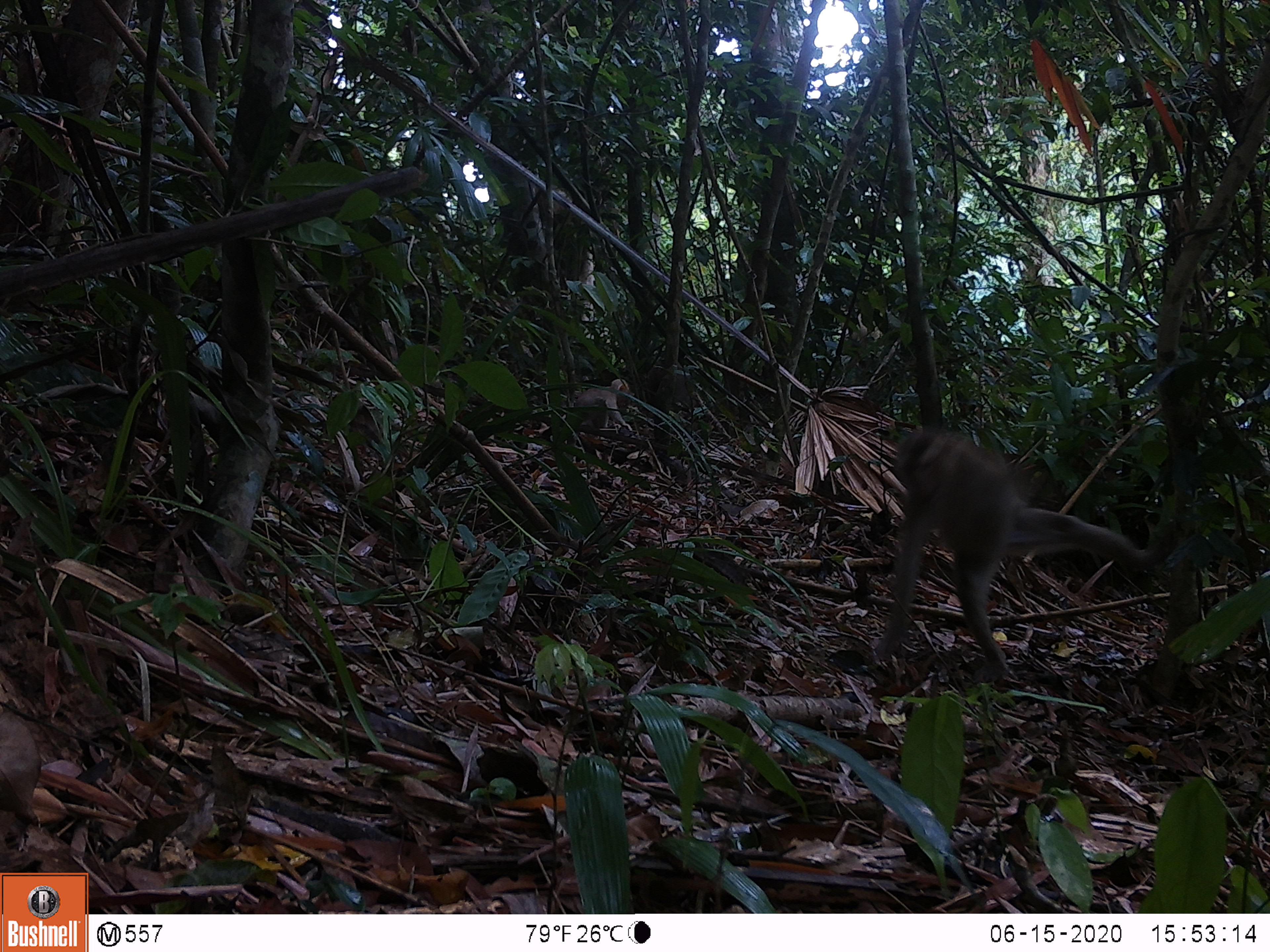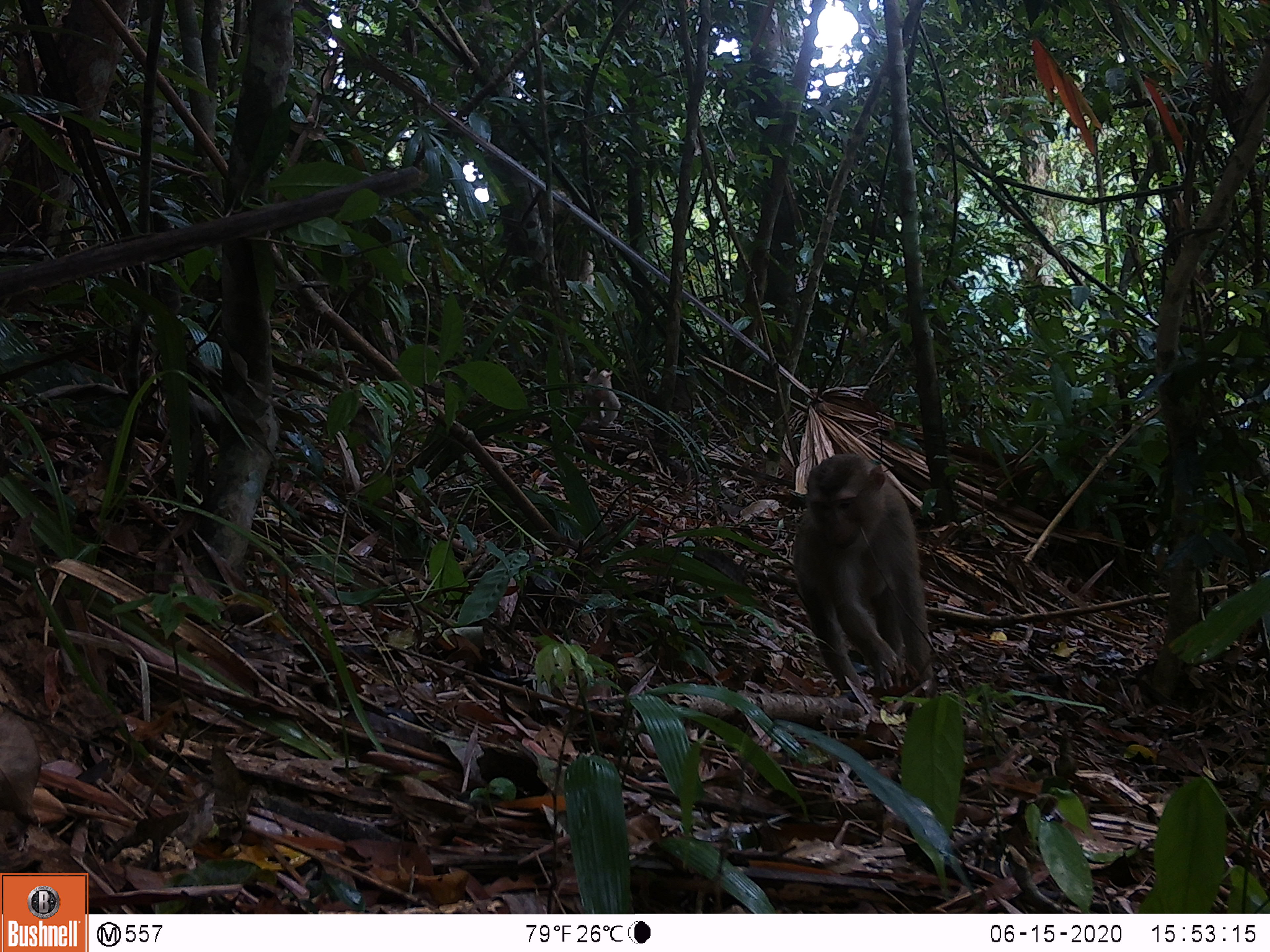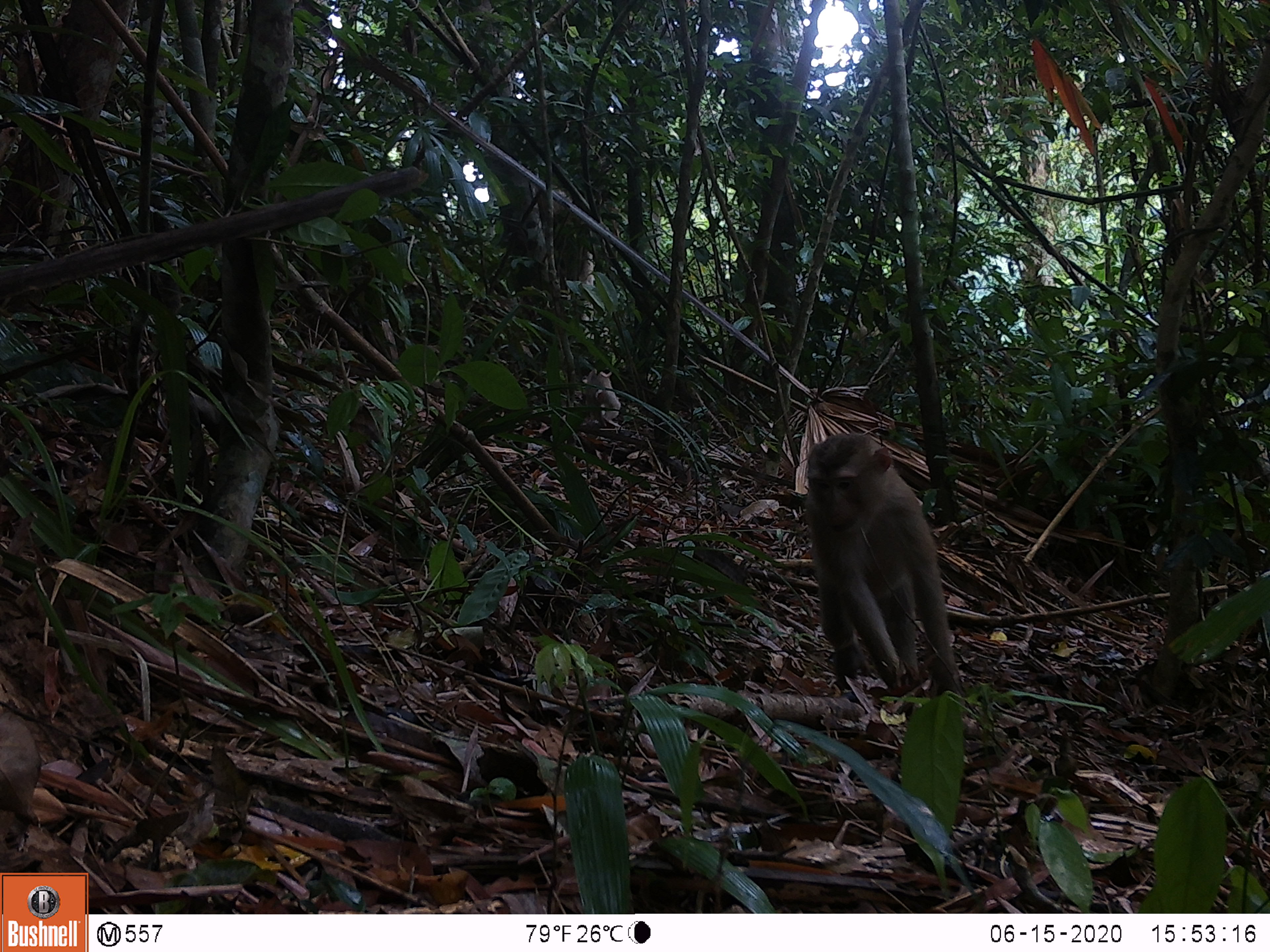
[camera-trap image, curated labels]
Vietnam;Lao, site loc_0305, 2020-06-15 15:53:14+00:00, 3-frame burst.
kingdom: Animalia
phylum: Chordata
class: Mammalia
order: Primates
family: Cercopithecidae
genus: Macaca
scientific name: Macaca nemestrina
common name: pig-tailed macaque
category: pig tailed macaque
Pig tailed macaque (pig-tailed macaque) (Macaca nemestrina). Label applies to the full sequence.